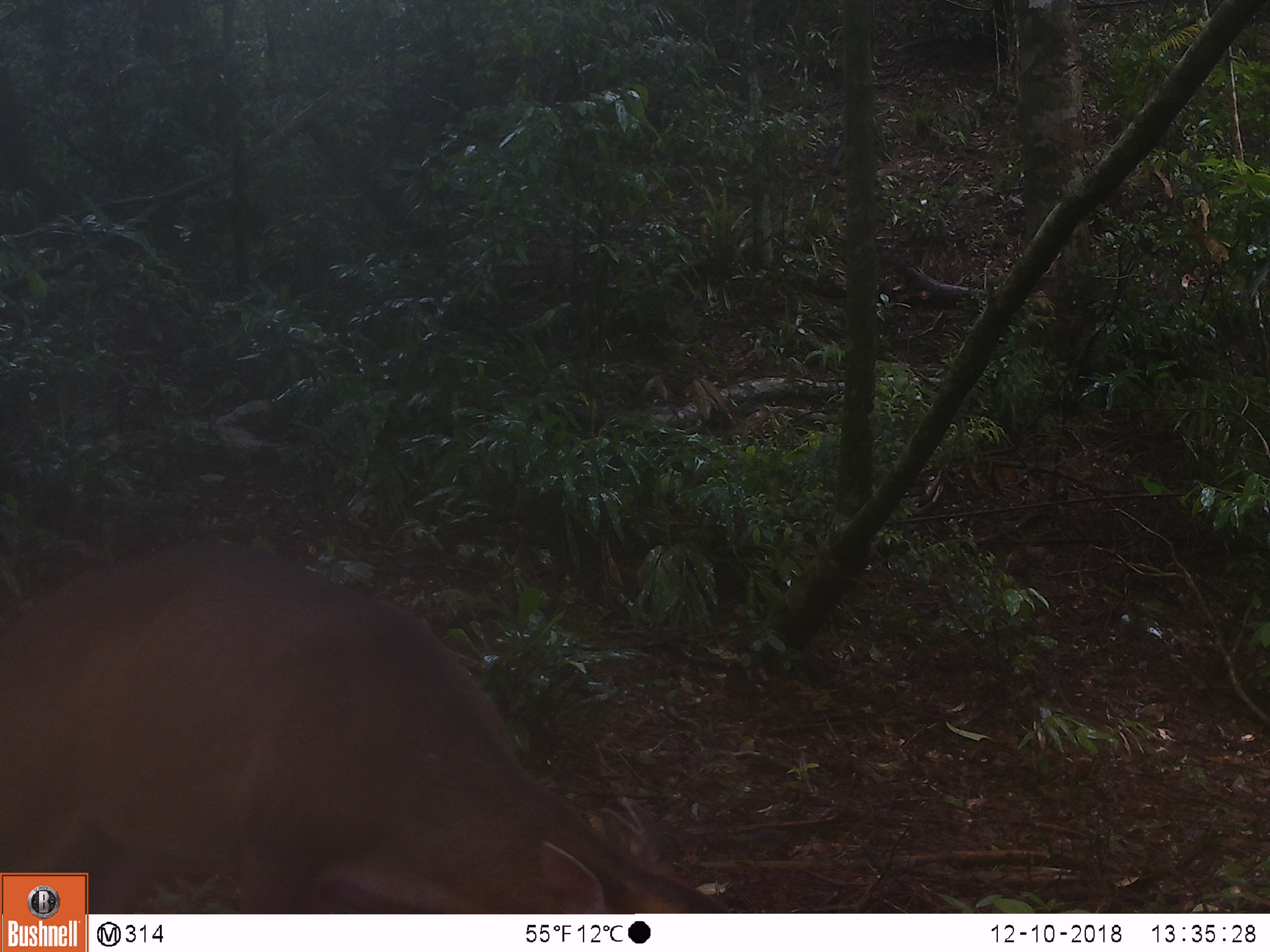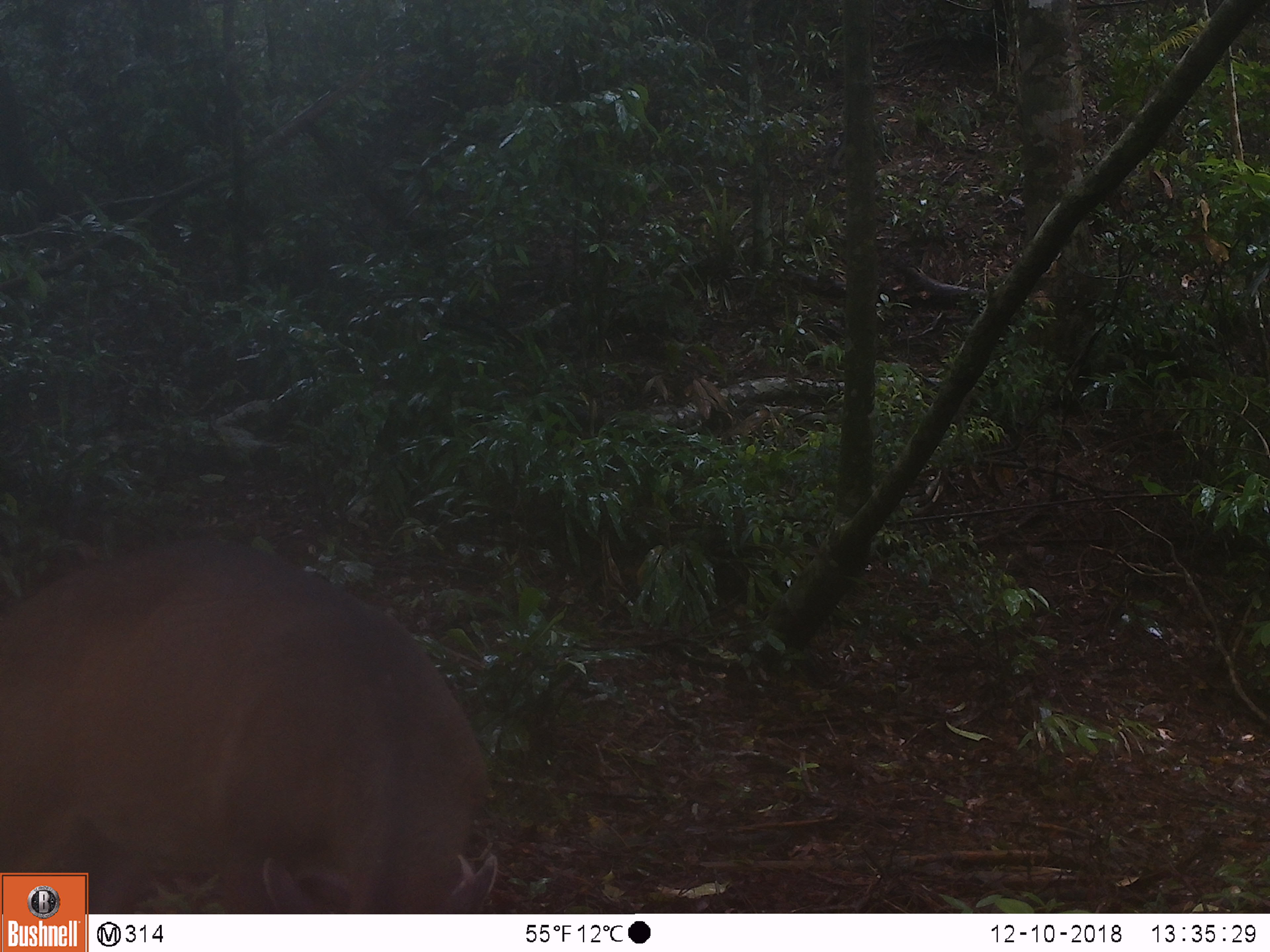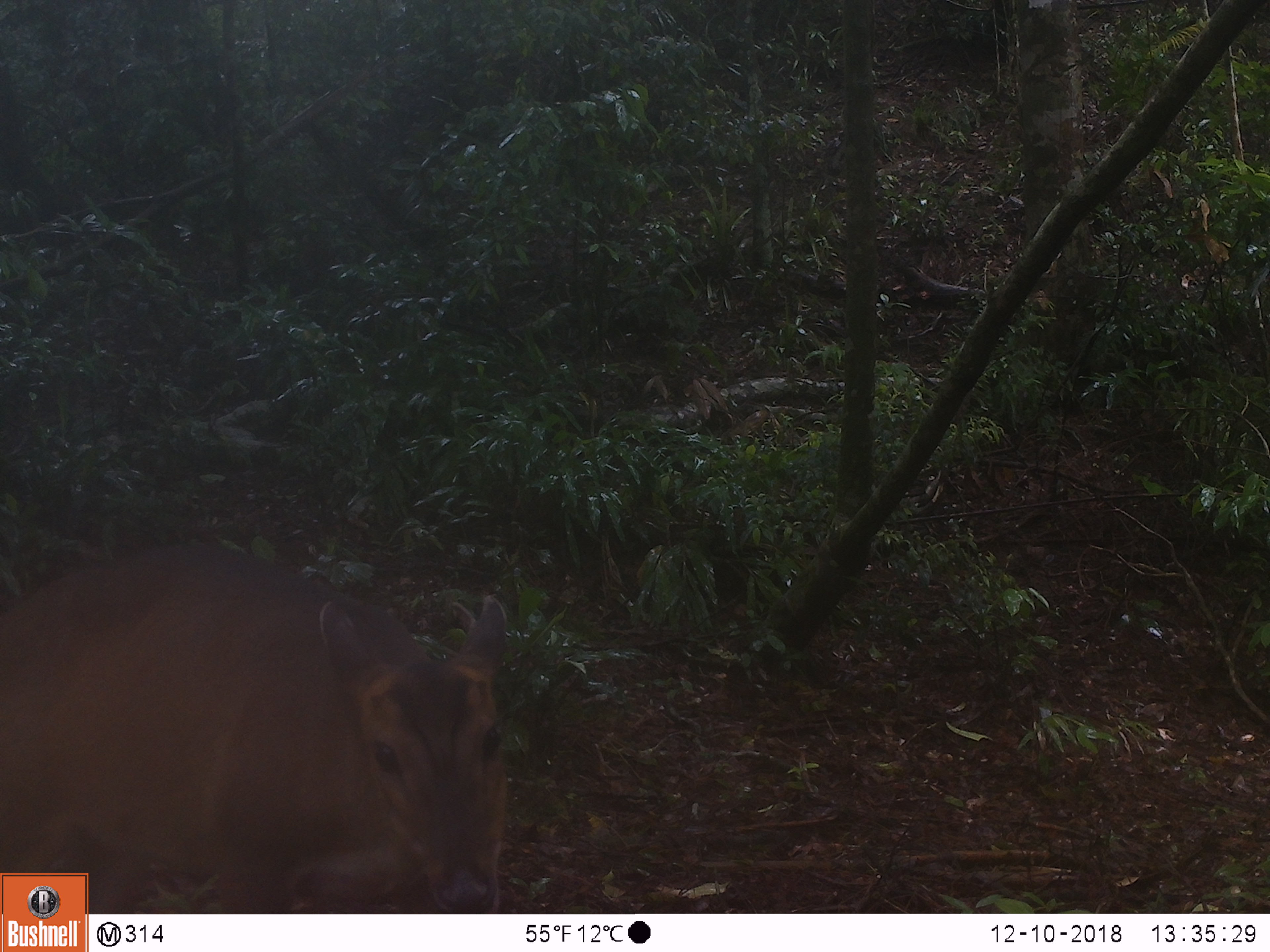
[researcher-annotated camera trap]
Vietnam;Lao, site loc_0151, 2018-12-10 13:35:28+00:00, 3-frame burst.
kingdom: Animalia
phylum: Chordata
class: Mammalia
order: Artiodactyla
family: Cervidae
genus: Muntiacus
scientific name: Muntiacus vuquangensis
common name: large-antlered muntjac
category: large antlered muntjac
Large antlered muntjac (large-antlered muntjac) (Muntiacus vuquangensis). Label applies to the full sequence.